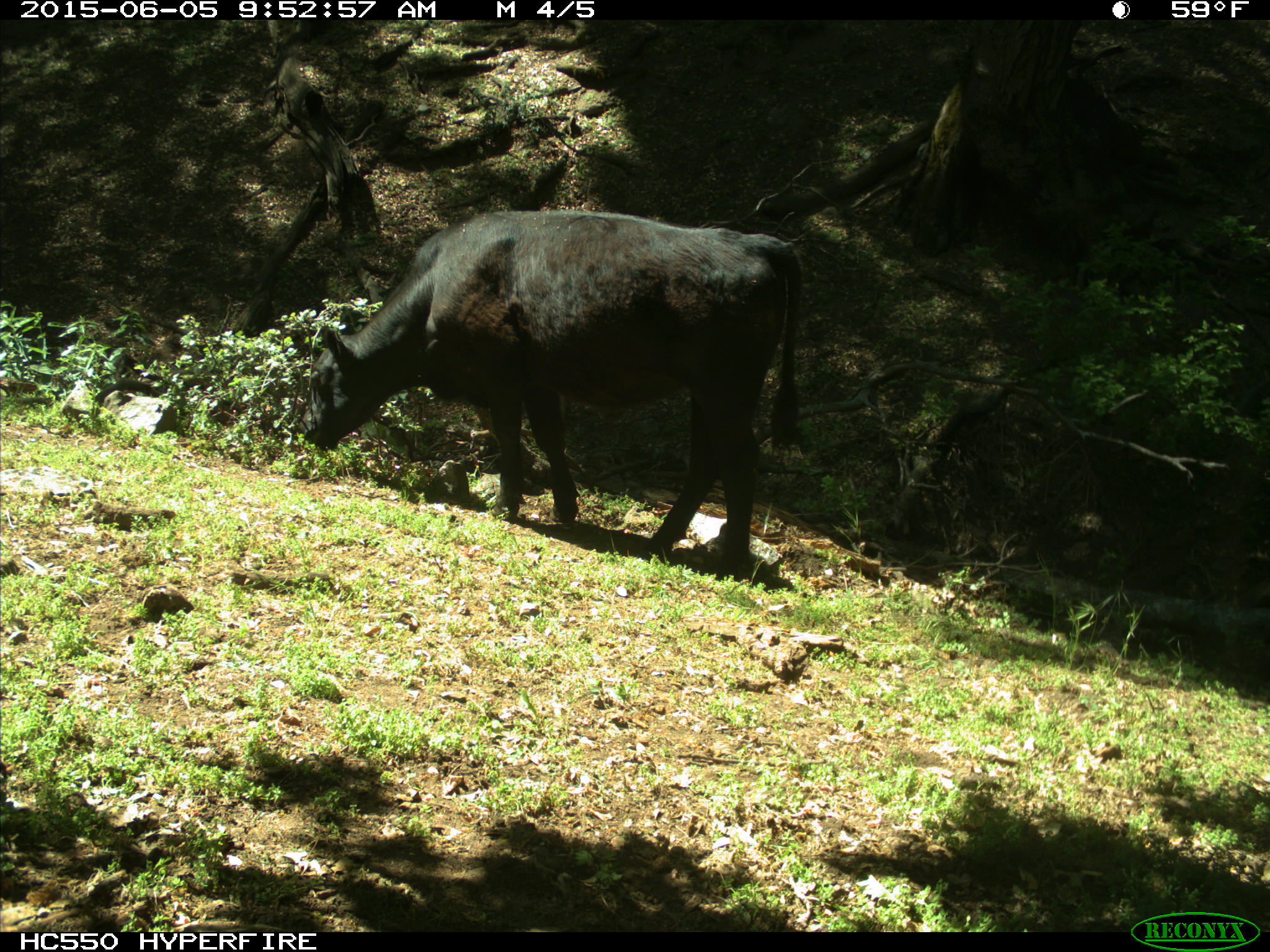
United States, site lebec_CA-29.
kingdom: Animalia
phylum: Chordata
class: Mammalia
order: Artiodactyla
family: Bovidae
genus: Bos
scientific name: Bos taurus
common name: domestic cow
Bos taurus (domestic cow).